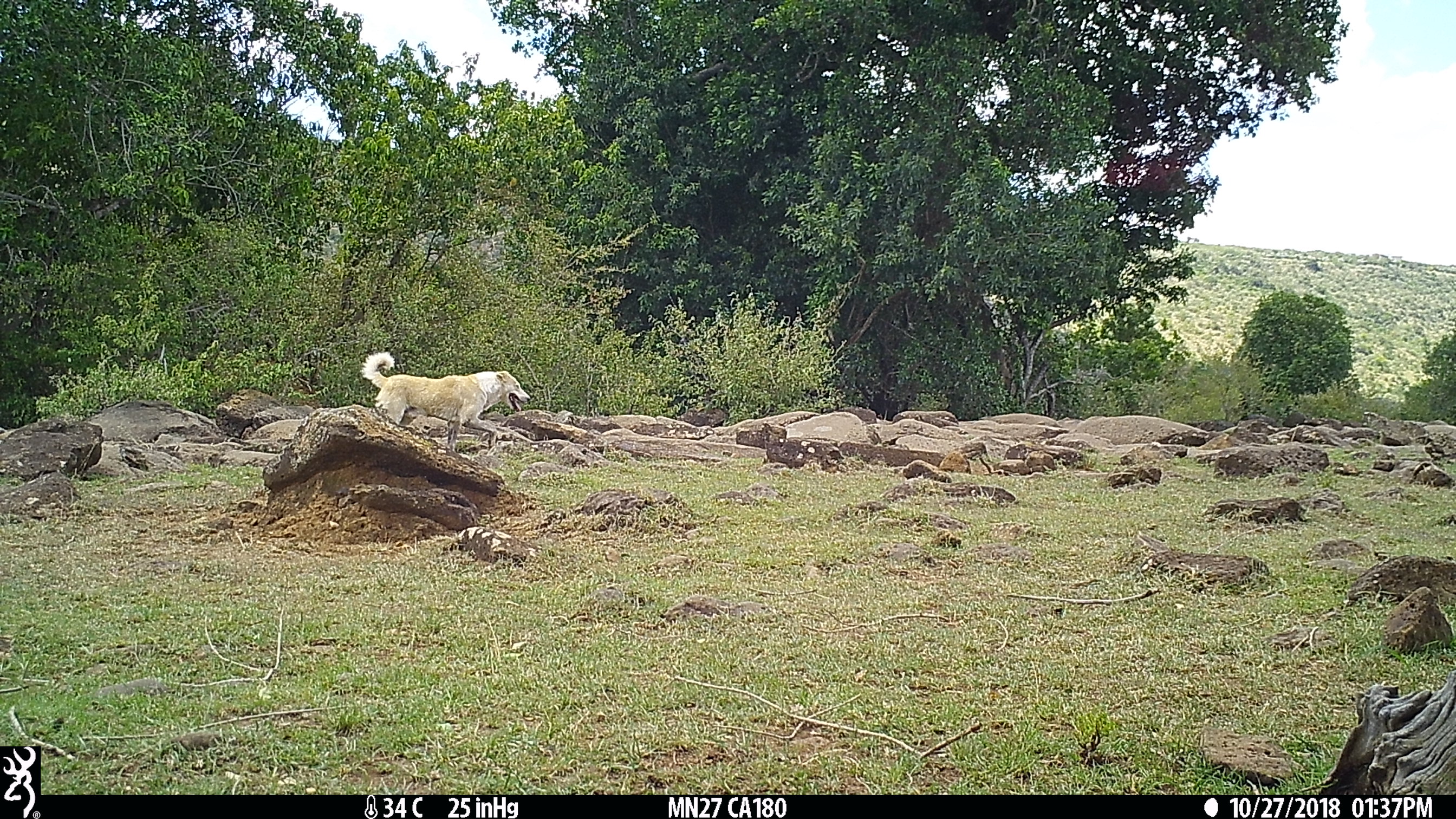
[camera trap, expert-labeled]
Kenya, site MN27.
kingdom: Animalia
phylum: Chordata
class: Mammalia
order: Carnivora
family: Canidae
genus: Canis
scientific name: Canis familiaris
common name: domestic dog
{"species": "domestic dog (Canis familiaris)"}